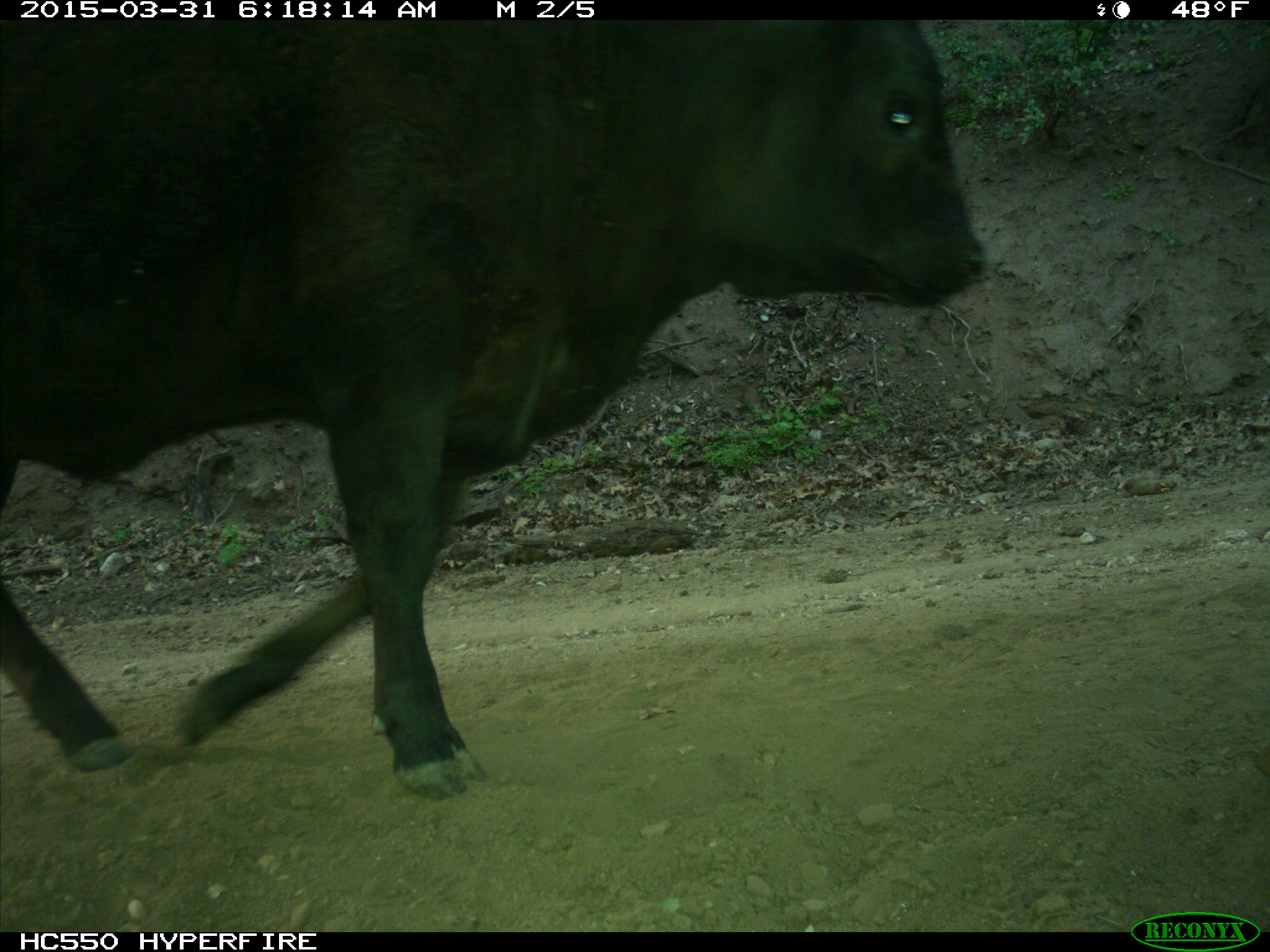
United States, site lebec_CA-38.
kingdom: Animalia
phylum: Chordata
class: Mammalia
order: Artiodactyla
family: Bovidae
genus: Bos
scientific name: Bos taurus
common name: domestic cow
Bos taurus (domestic cow).